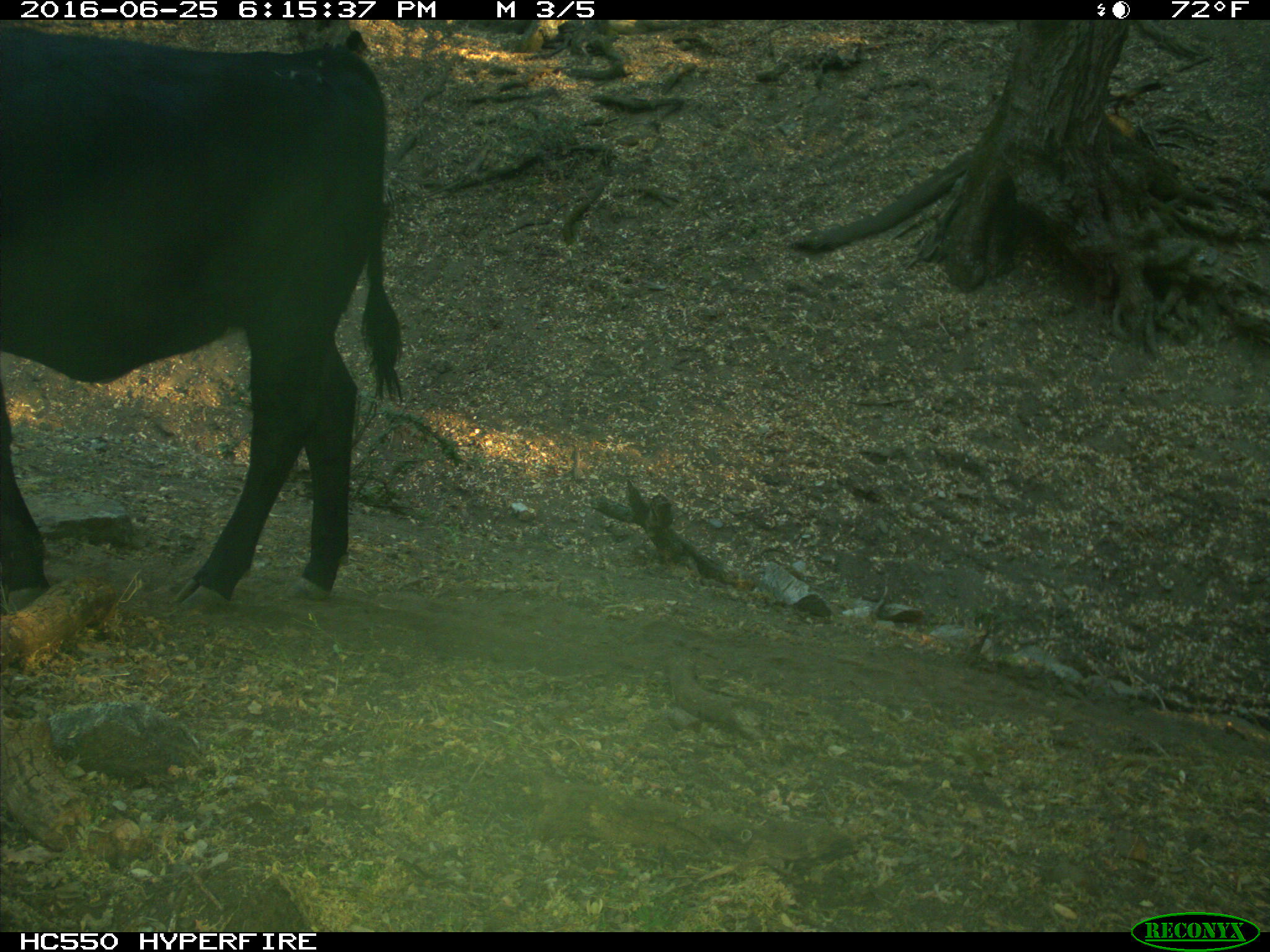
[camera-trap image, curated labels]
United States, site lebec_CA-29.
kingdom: Animalia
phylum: Chordata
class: Mammalia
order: Artiodactyla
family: Bovidae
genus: Bos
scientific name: Bos taurus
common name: domestic cow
Bos taurus (domestic cow).